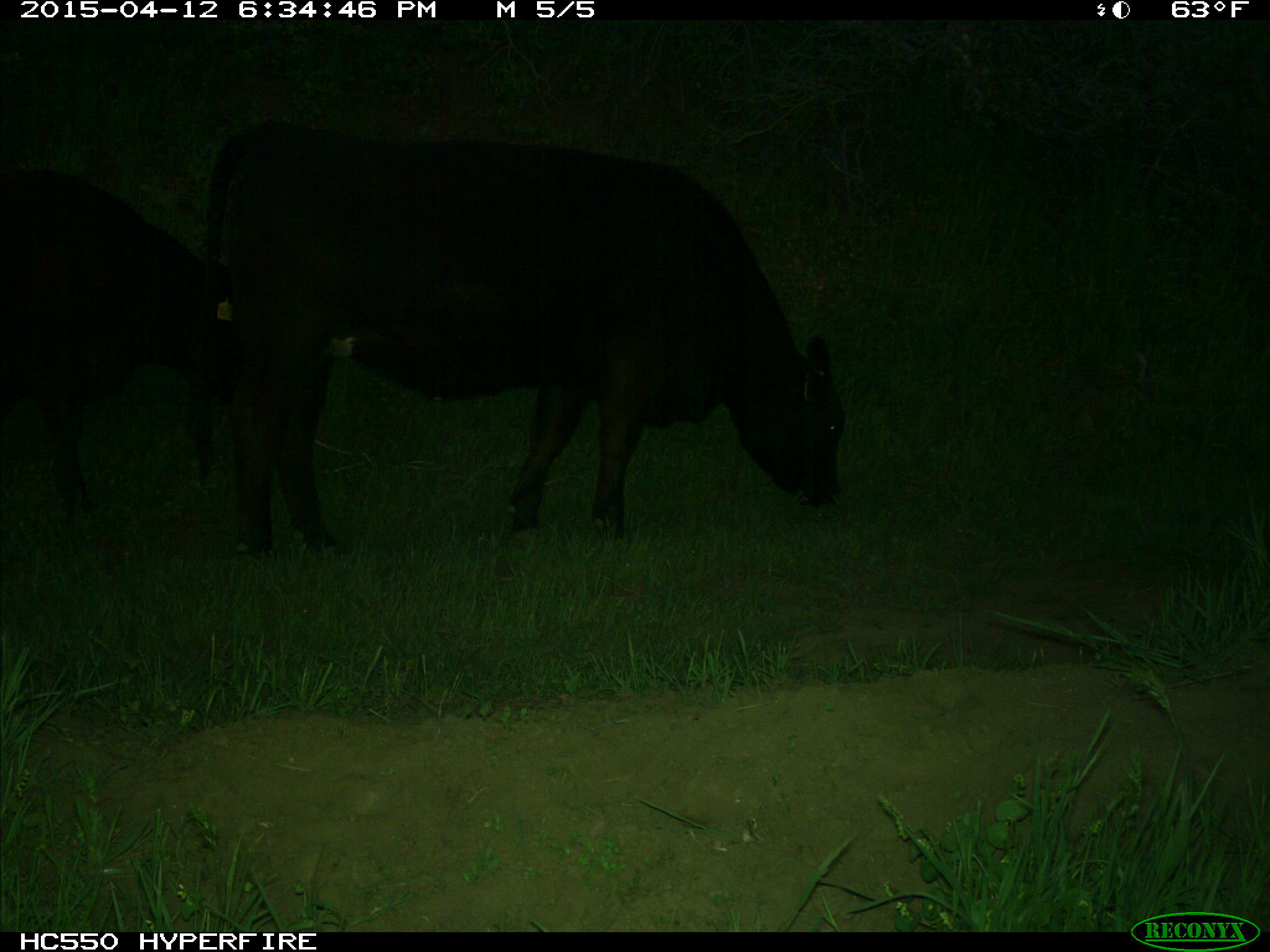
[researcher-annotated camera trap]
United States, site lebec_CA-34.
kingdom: Animalia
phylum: Chordata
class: Mammalia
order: Artiodactyla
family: Bovidae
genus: Bos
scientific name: Bos taurus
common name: domestic cow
Bos taurus (domestic cow).